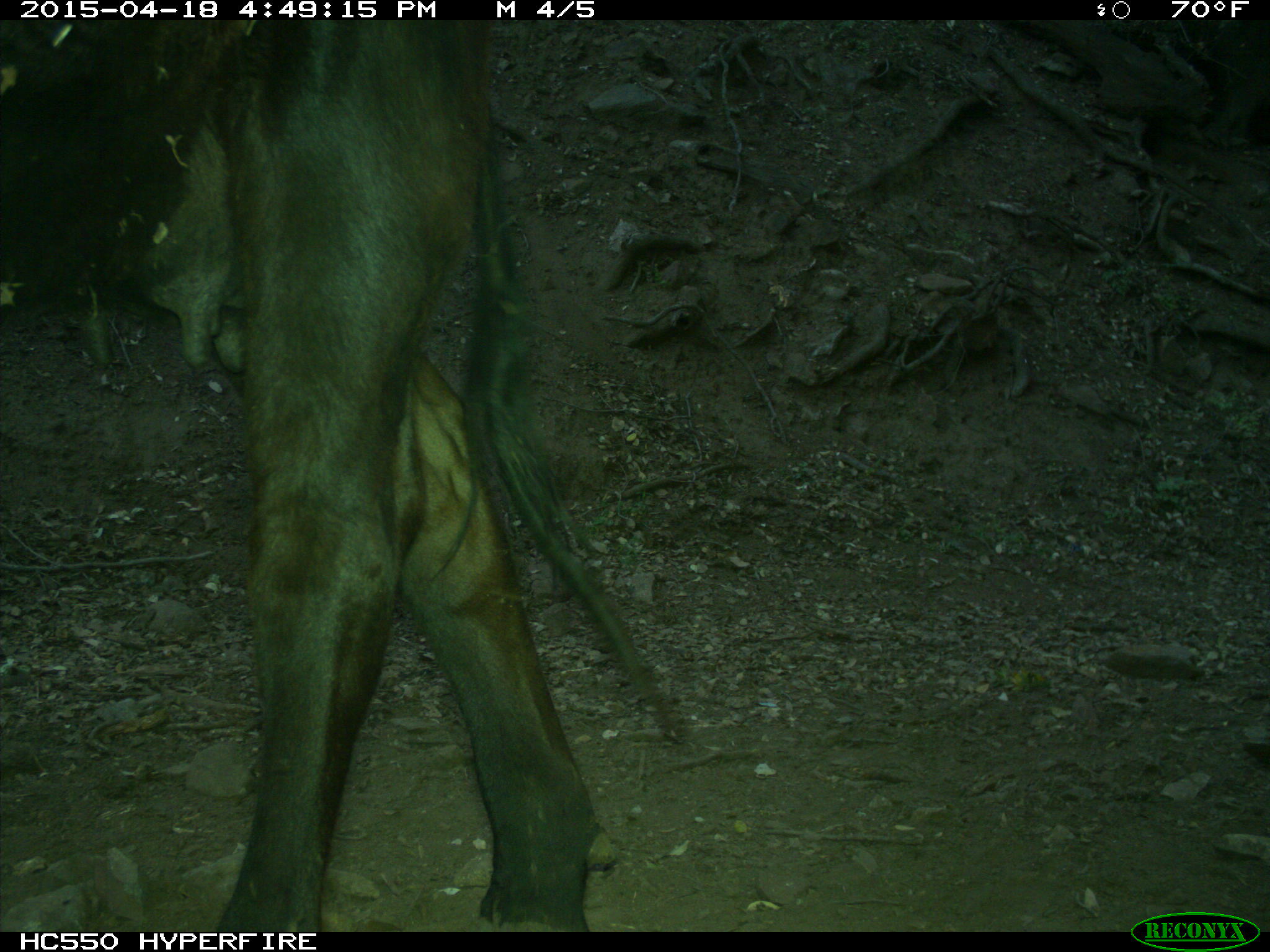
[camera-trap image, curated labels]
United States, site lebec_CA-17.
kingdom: Animalia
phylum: Chordata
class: Mammalia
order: Artiodactyla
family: Bovidae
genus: Bos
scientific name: Bos taurus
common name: domestic cow